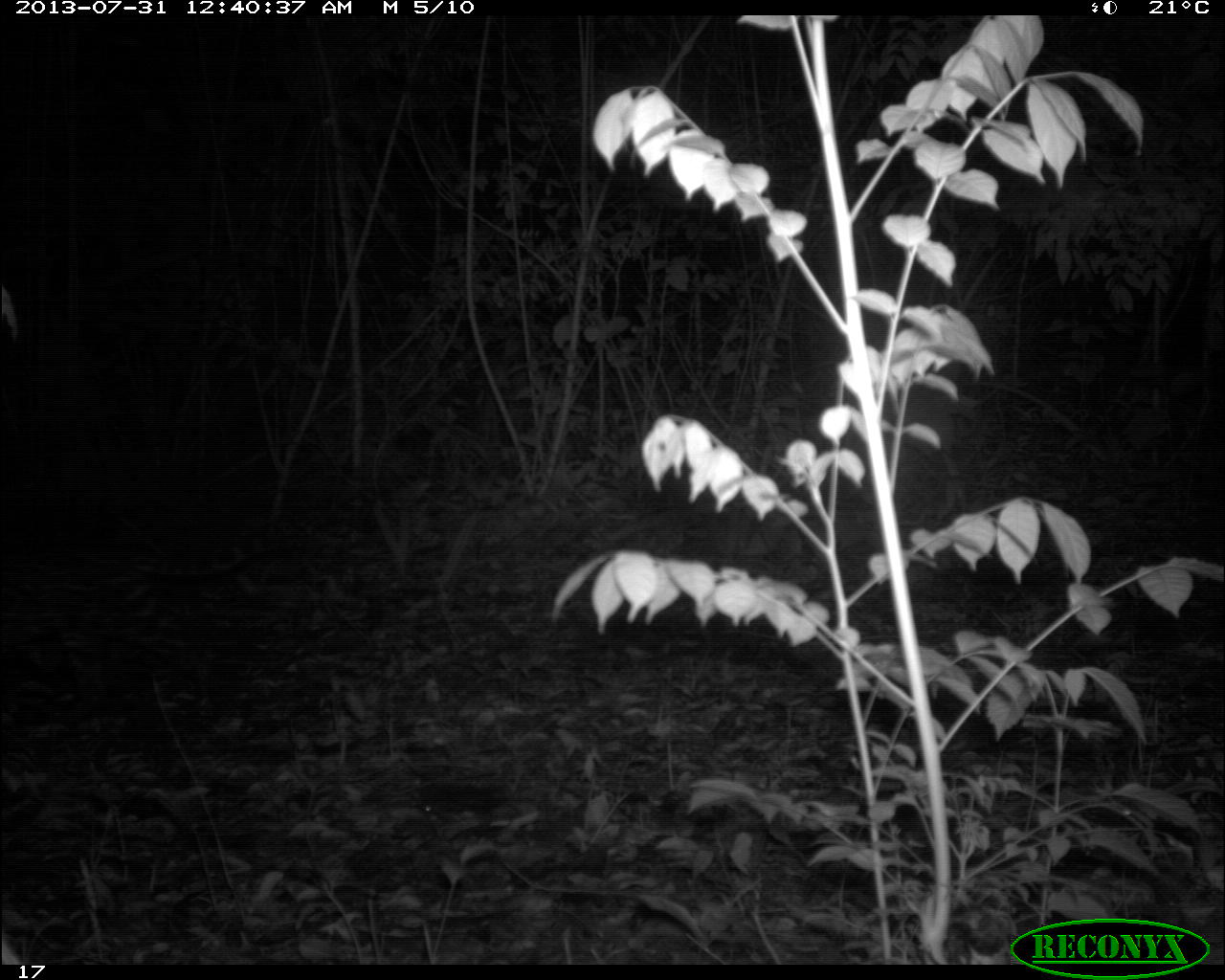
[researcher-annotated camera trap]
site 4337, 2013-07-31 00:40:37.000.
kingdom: Animalia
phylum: Chordata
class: Mammalia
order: Carnivora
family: Felidae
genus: Leopardus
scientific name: Leopardus pardalis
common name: ocelot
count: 1